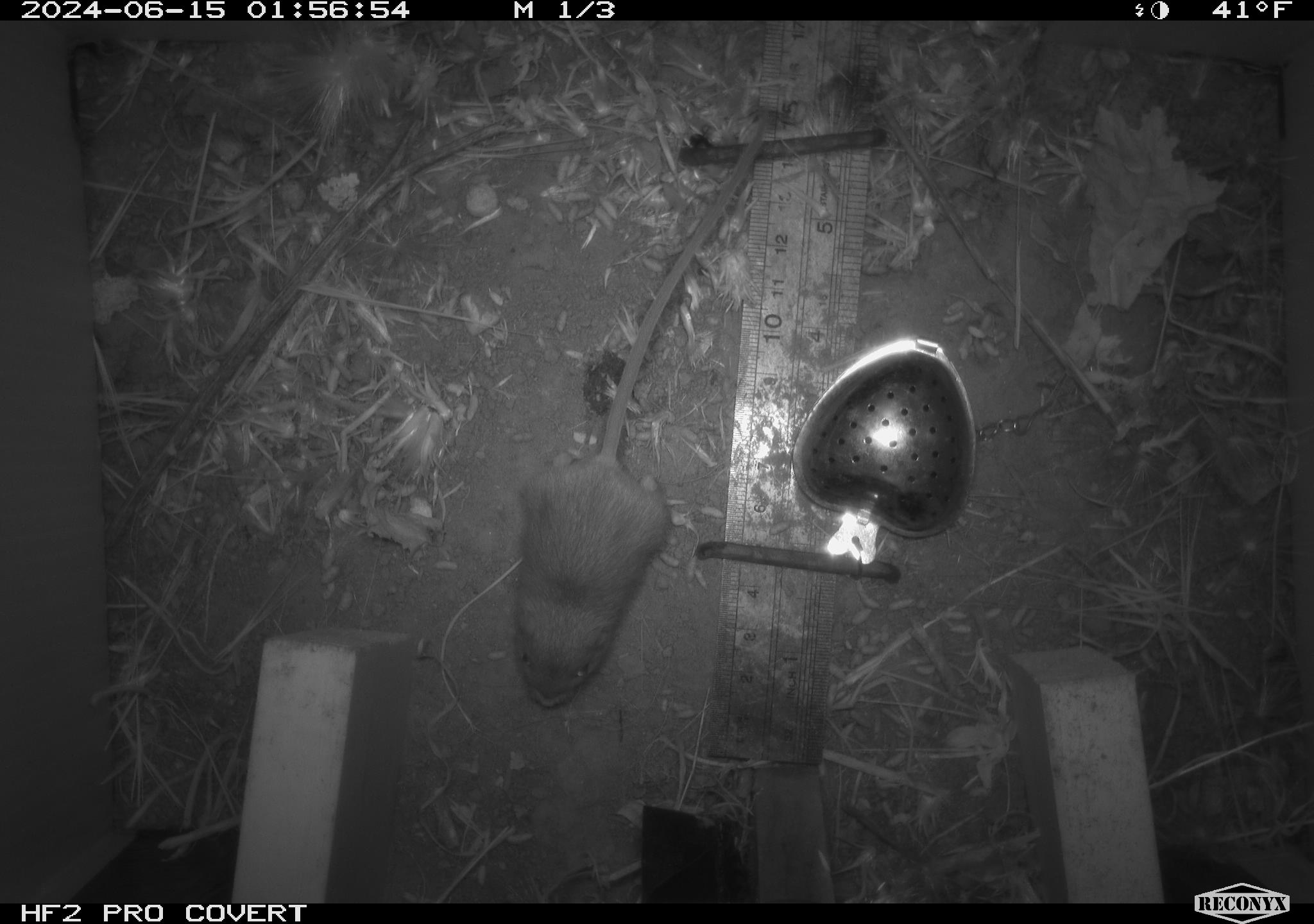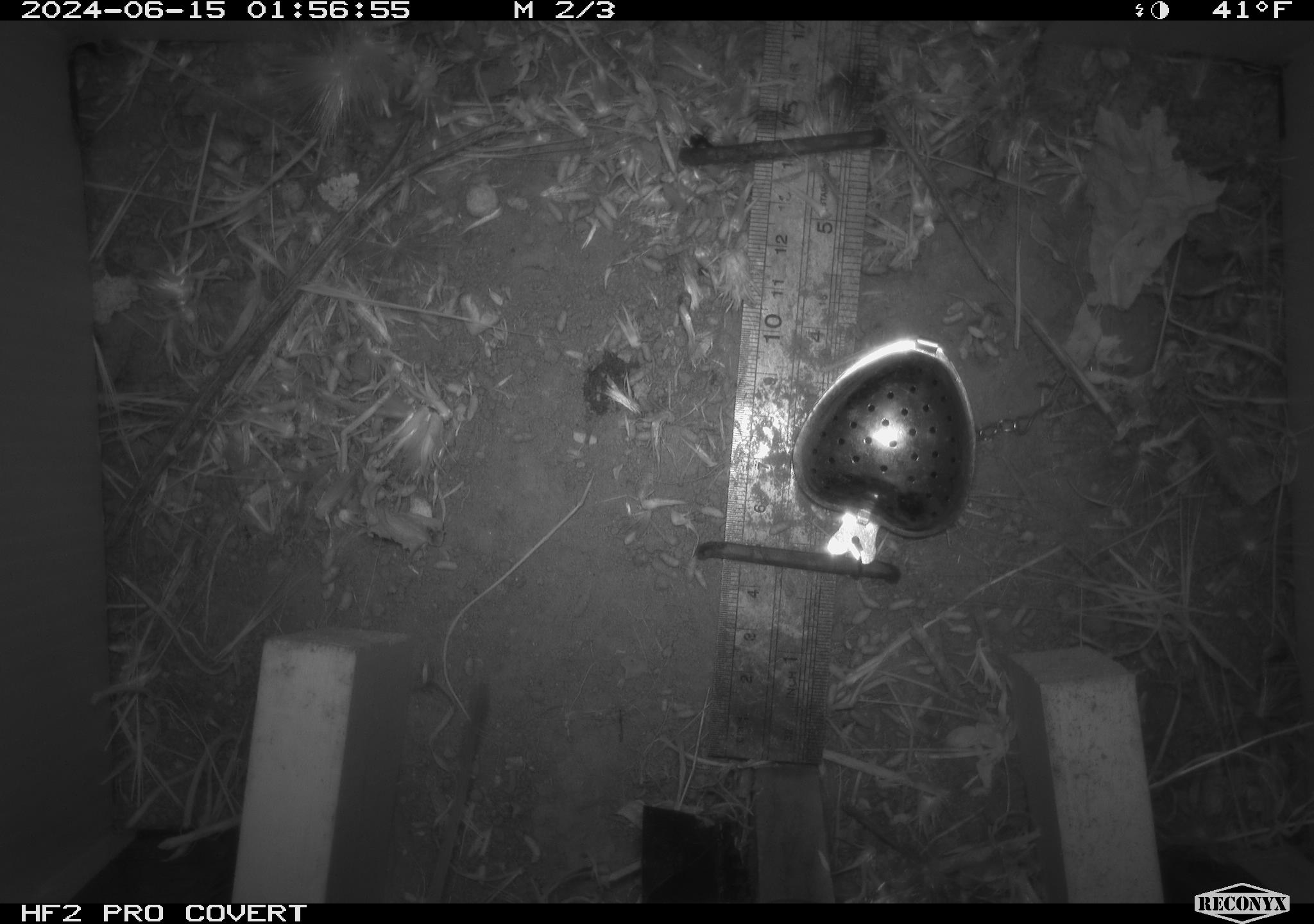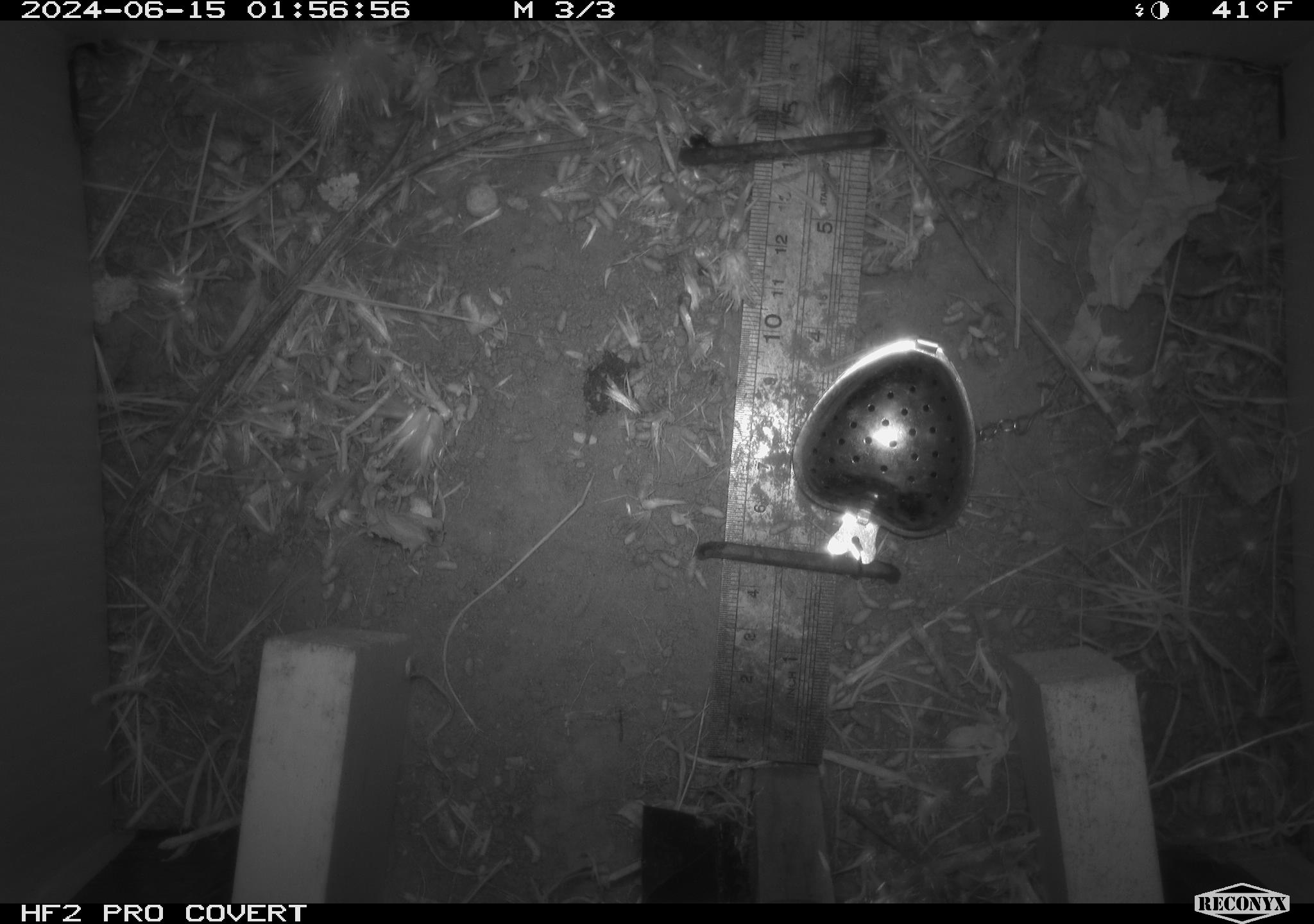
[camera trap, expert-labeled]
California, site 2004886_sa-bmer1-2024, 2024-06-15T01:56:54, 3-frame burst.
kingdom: Animalia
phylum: Chordata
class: Mammalia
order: Rodentia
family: Heteromyidae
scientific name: Heteromyidae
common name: kangaroo rats and pocket mice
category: heteromyidae family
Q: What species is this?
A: Heteromyidae family (kangaroo rats and pocket mice) (Heteromyidae).